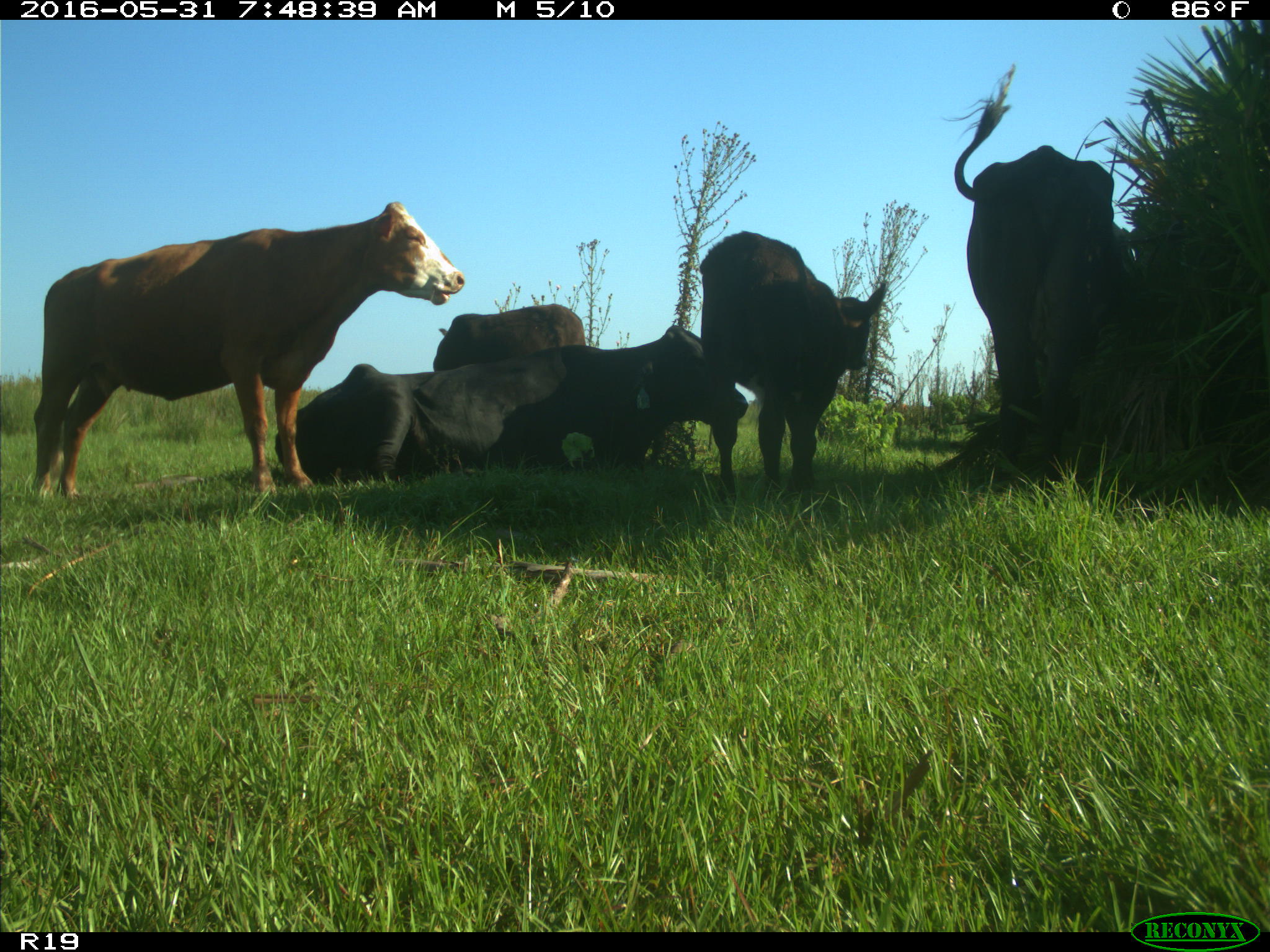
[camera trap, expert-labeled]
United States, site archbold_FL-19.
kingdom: Animalia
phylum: Chordata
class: Mammalia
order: Artiodactyla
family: Bovidae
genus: Bos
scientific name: Bos taurus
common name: domestic cow